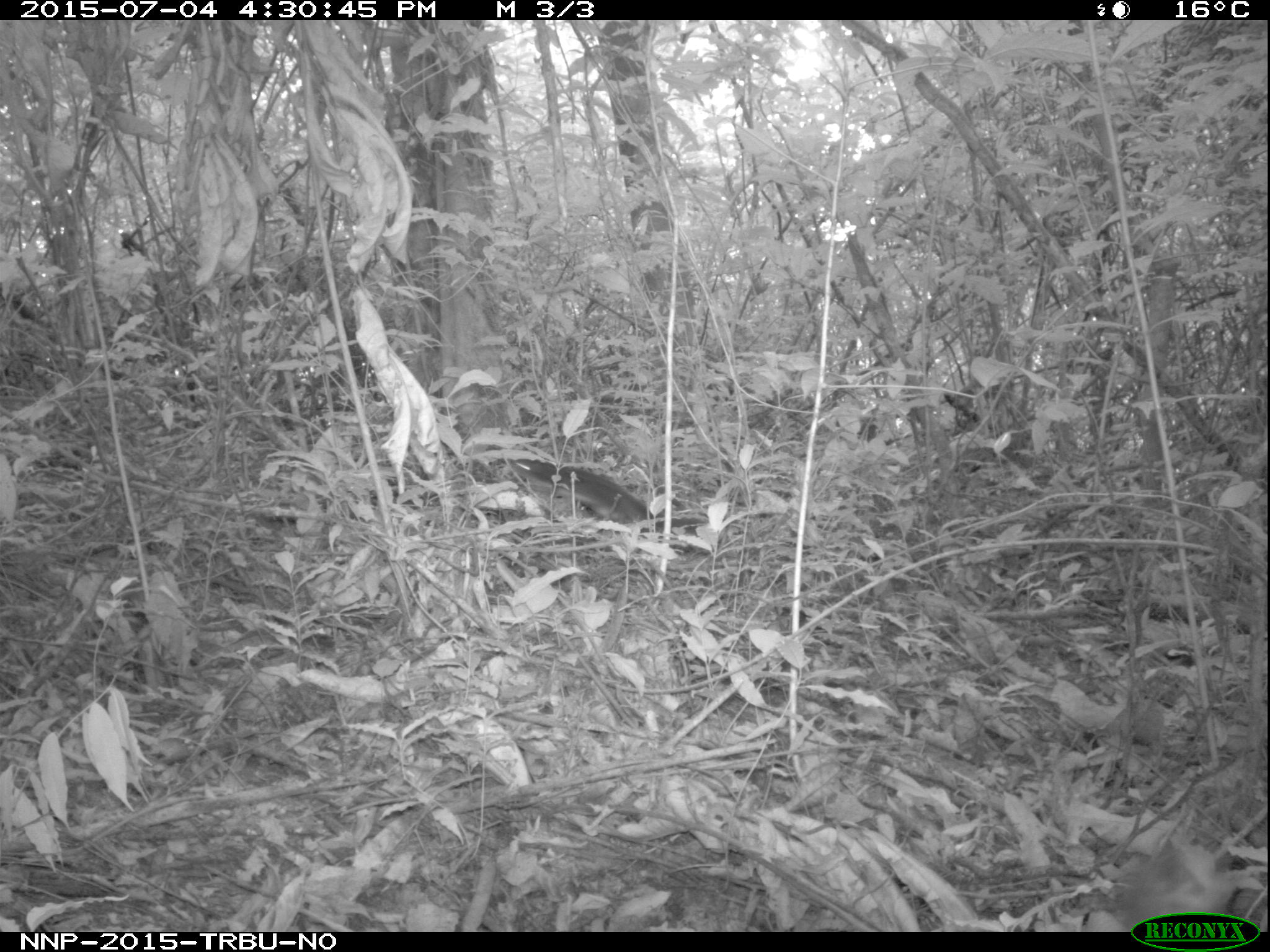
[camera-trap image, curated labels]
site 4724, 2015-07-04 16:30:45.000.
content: unidentified animal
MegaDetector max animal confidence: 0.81